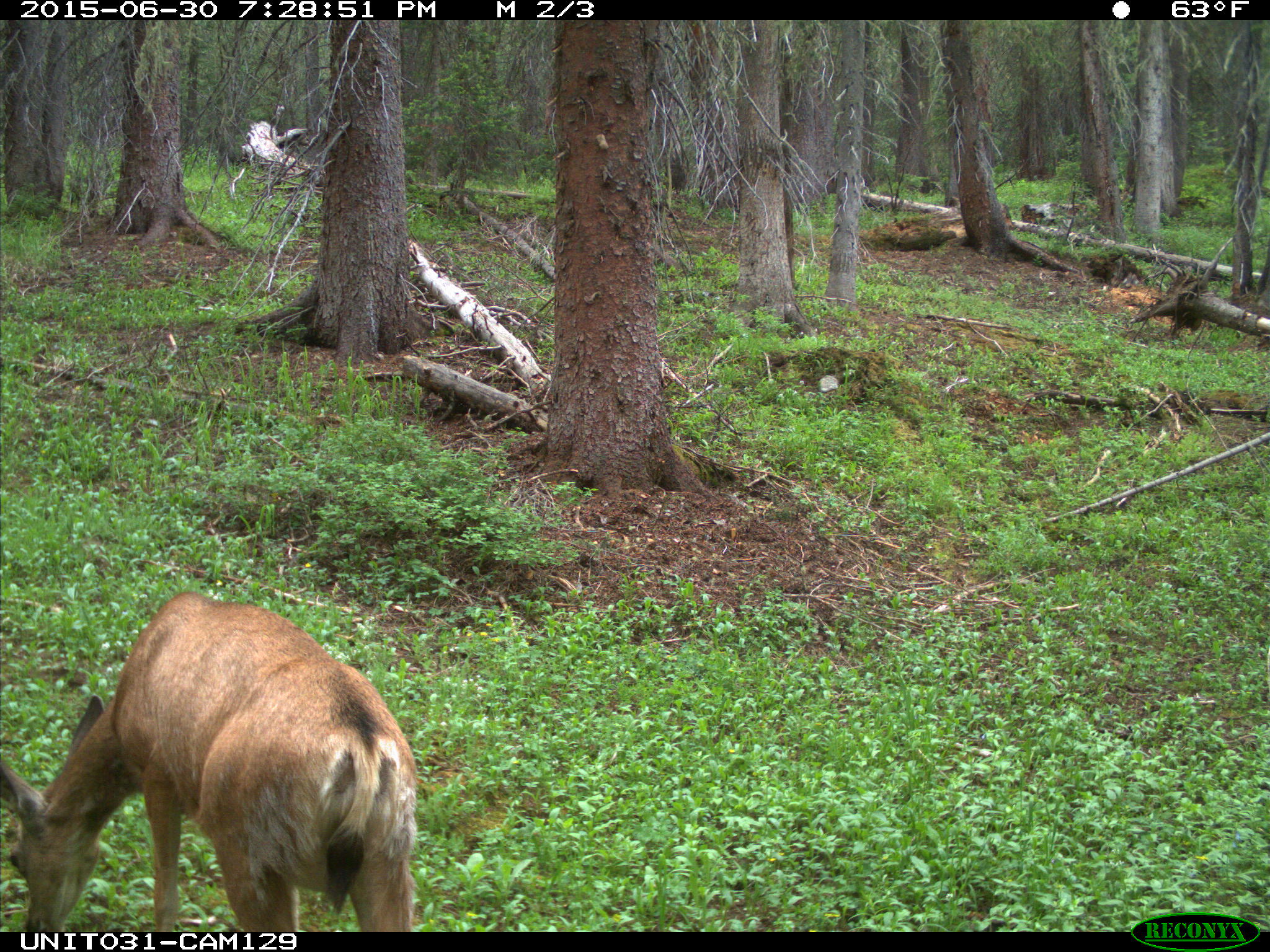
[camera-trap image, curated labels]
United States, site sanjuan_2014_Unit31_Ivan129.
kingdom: Animalia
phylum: Chordata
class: Mammalia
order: Artiodactyla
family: Cervidae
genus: Odocoileus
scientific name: Odocoileus hemionus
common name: mule deer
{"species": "Odocoileus hemionus (mule deer)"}